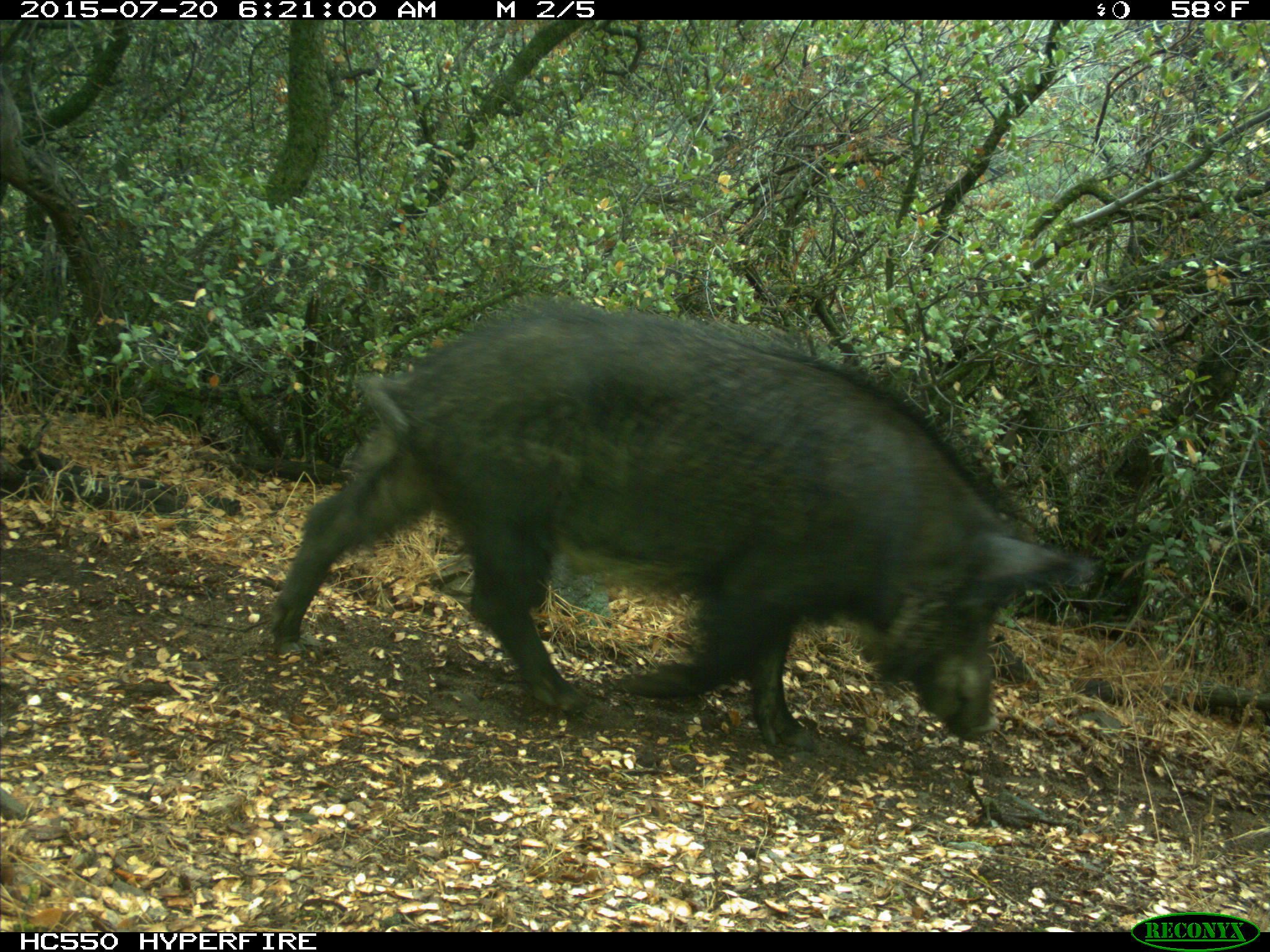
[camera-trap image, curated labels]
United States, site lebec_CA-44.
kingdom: Animalia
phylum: Chordata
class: Mammalia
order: Artiodactyla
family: Suidae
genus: Sus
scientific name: Sus scrofa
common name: wild boar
Sus scrofa (wild boar).